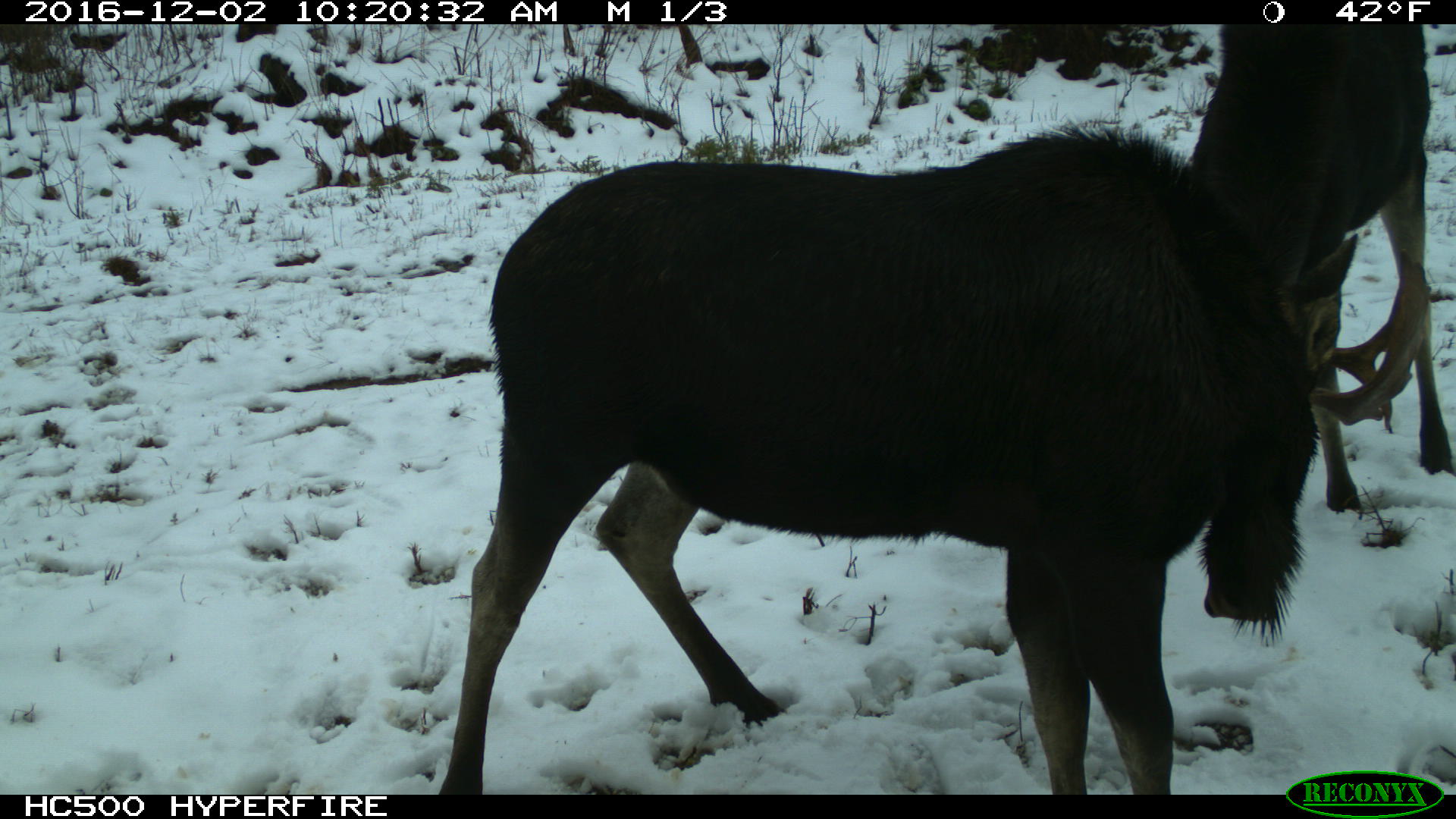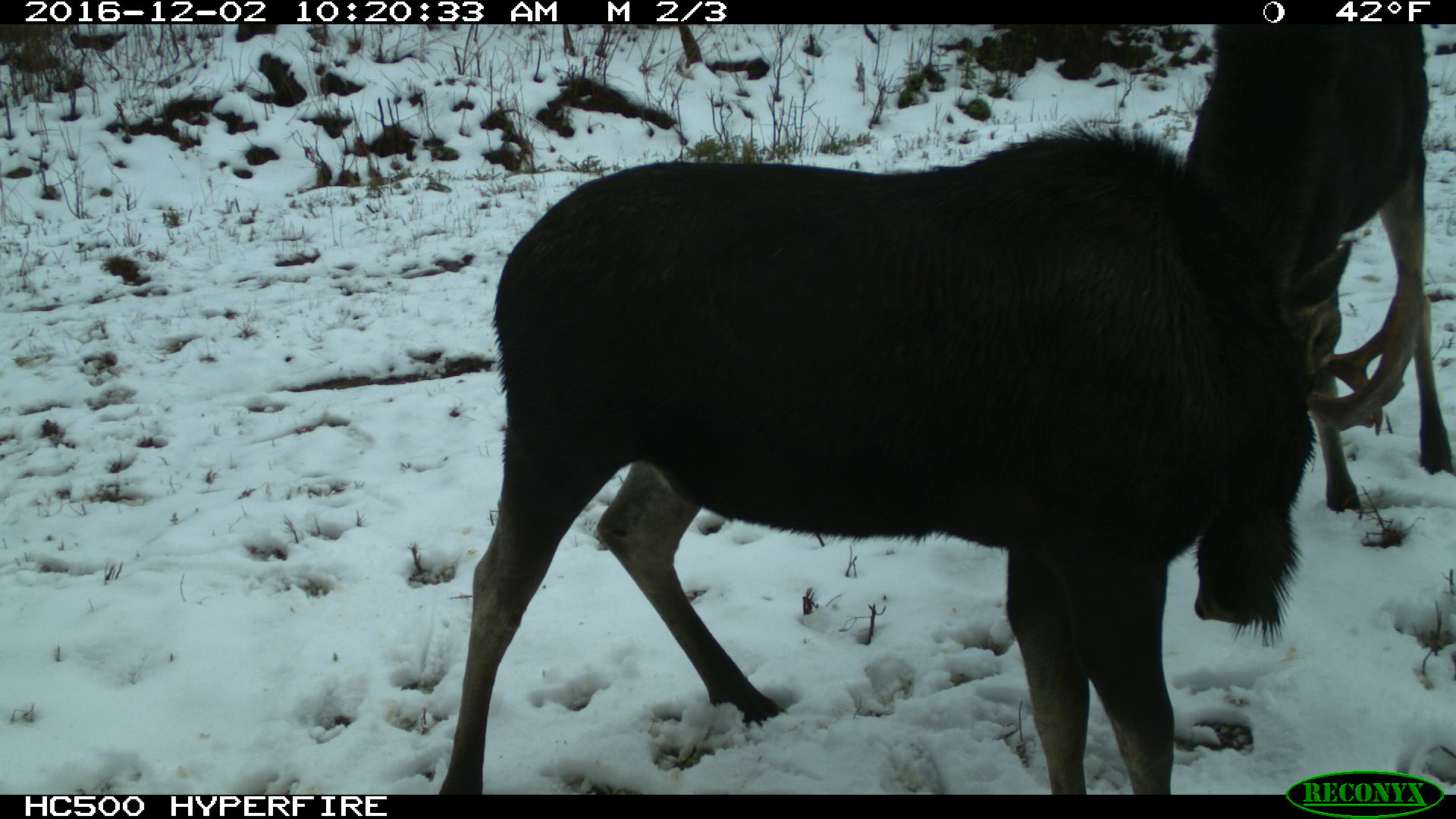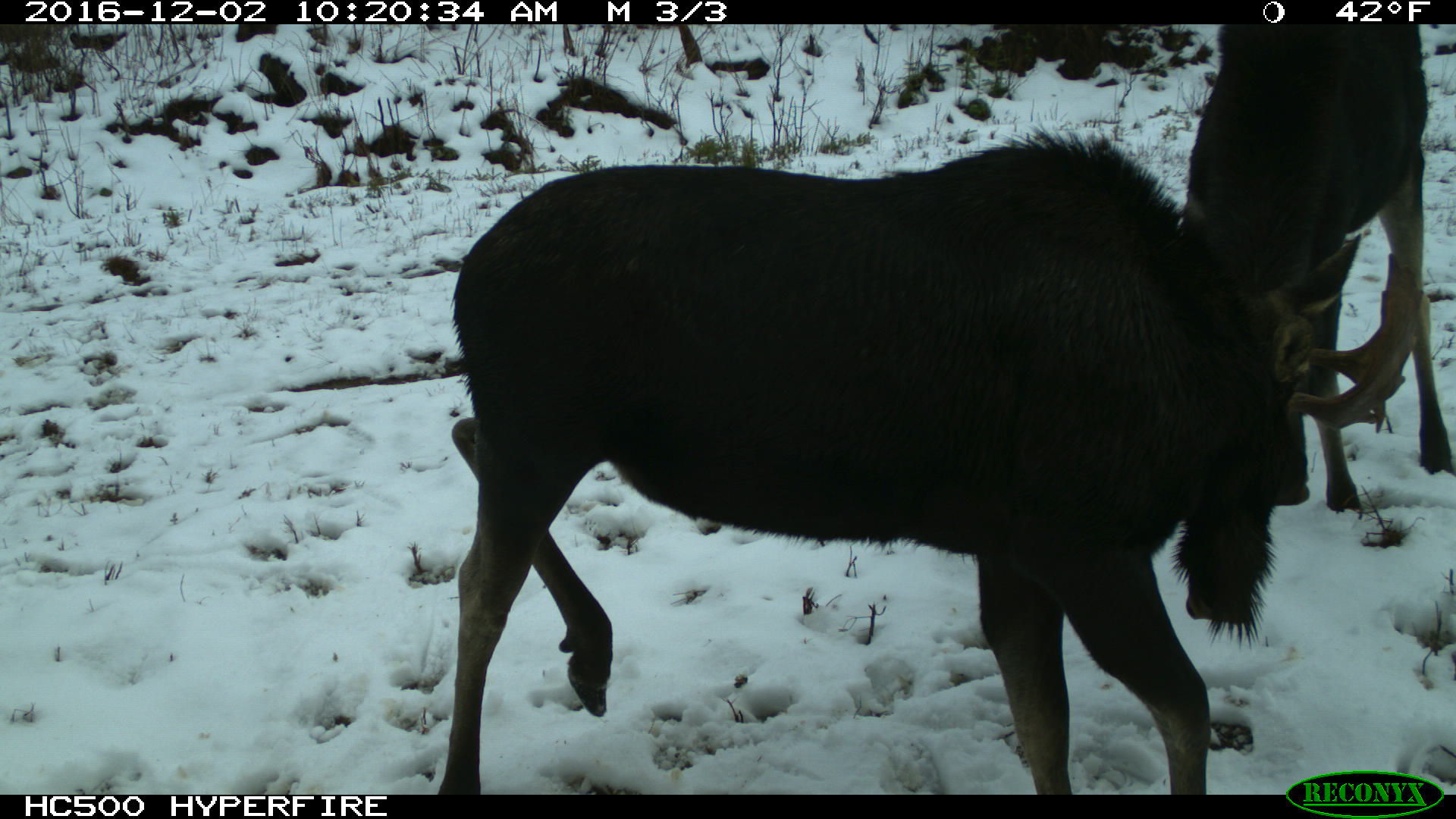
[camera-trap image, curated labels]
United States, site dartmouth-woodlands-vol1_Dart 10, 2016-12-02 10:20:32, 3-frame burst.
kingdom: Animalia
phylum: Chordata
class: Mammalia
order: Artiodactyla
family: Cervidae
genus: Alces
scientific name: Alces alces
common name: moose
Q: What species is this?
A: Moose (Alces alces).